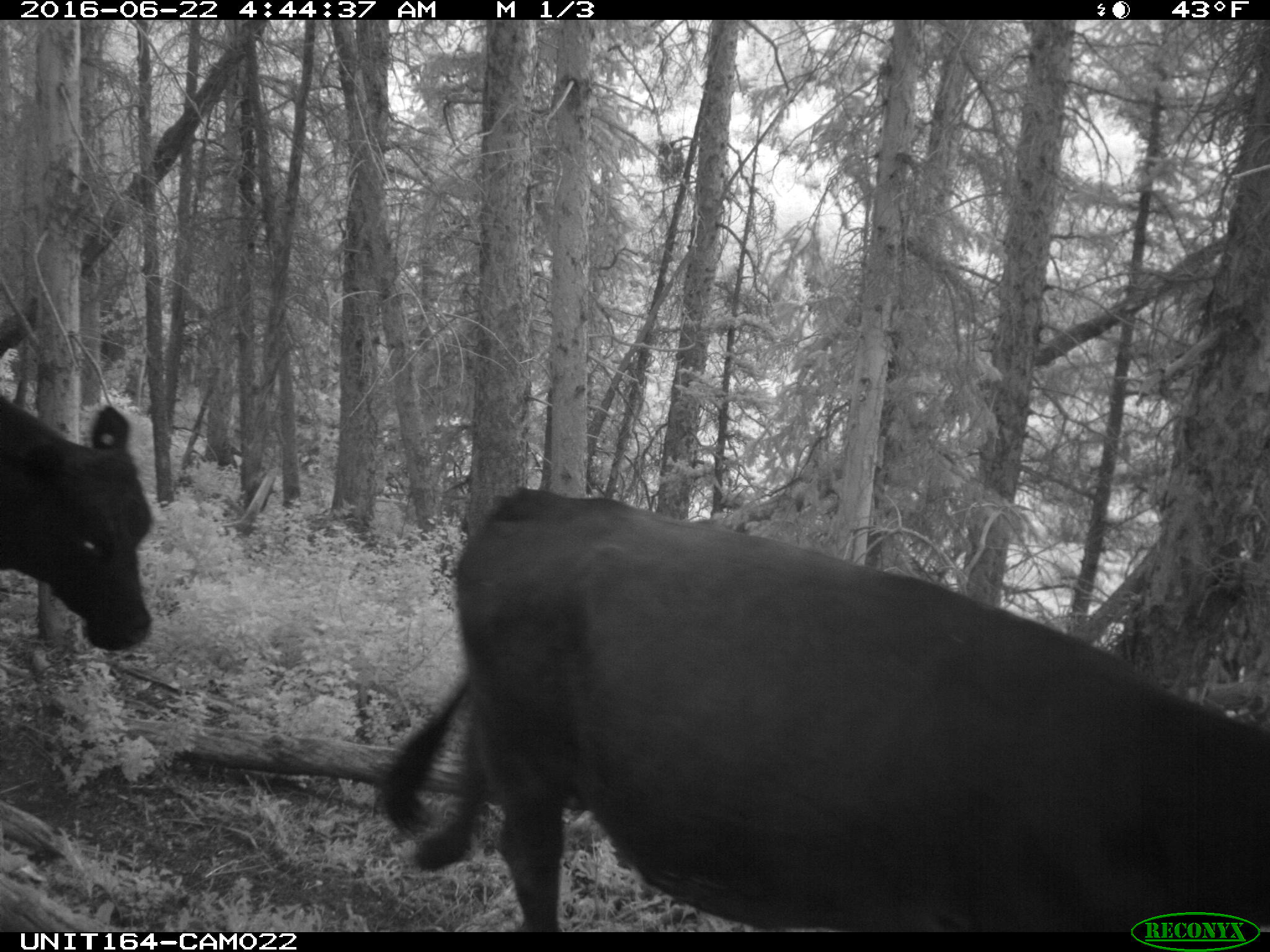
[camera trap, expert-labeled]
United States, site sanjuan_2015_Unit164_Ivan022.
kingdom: Animalia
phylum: Chordata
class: Mammalia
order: Artiodactyla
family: Bovidae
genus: Bos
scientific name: Bos taurus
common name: domestic cow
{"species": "Bos taurus (domestic cow)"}